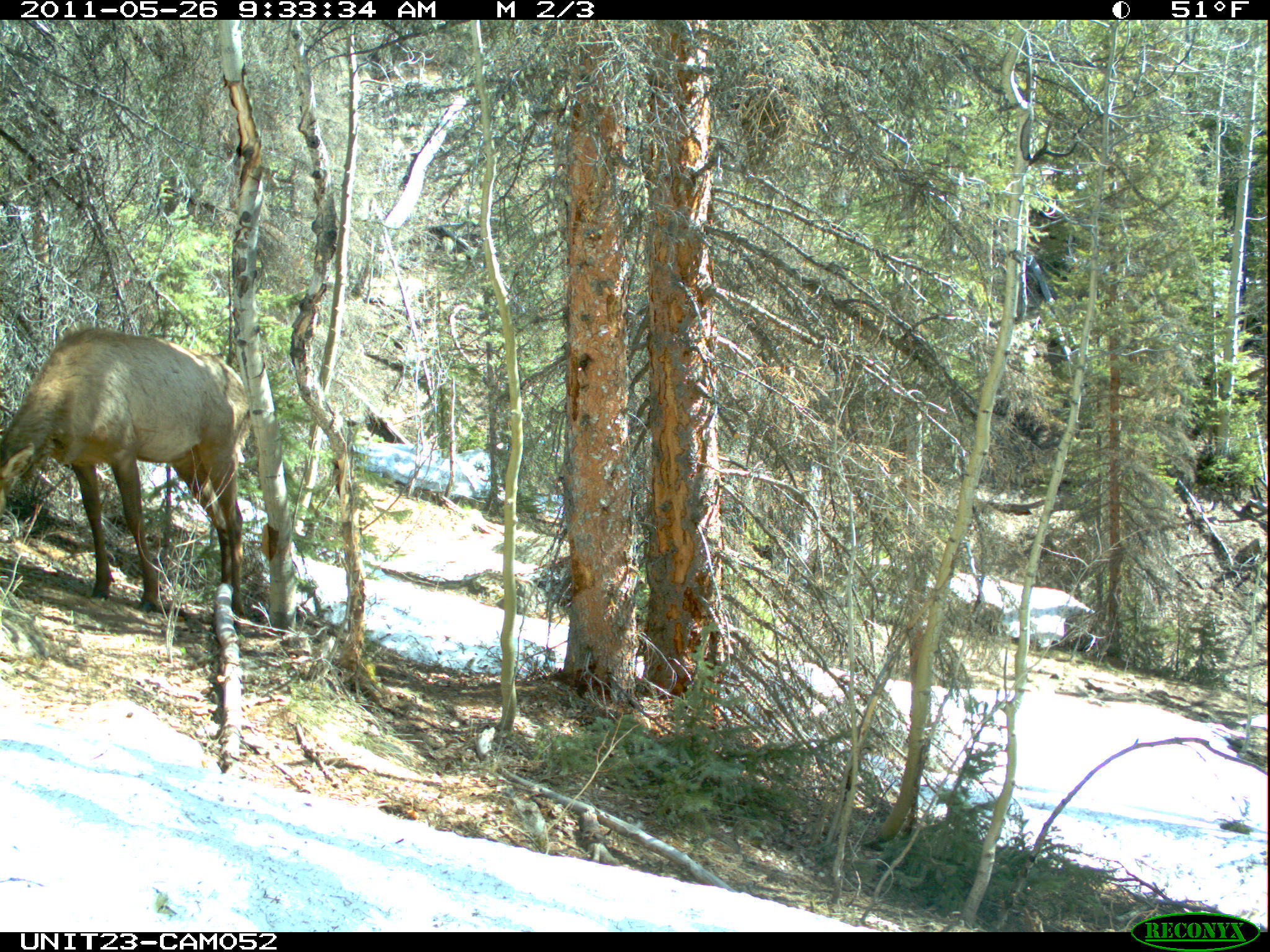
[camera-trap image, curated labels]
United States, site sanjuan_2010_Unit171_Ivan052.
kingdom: Animalia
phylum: Chordata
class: Mammalia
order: Artiodactyla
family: Cervidae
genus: Cervus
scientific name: Cervus elaphus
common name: red deer